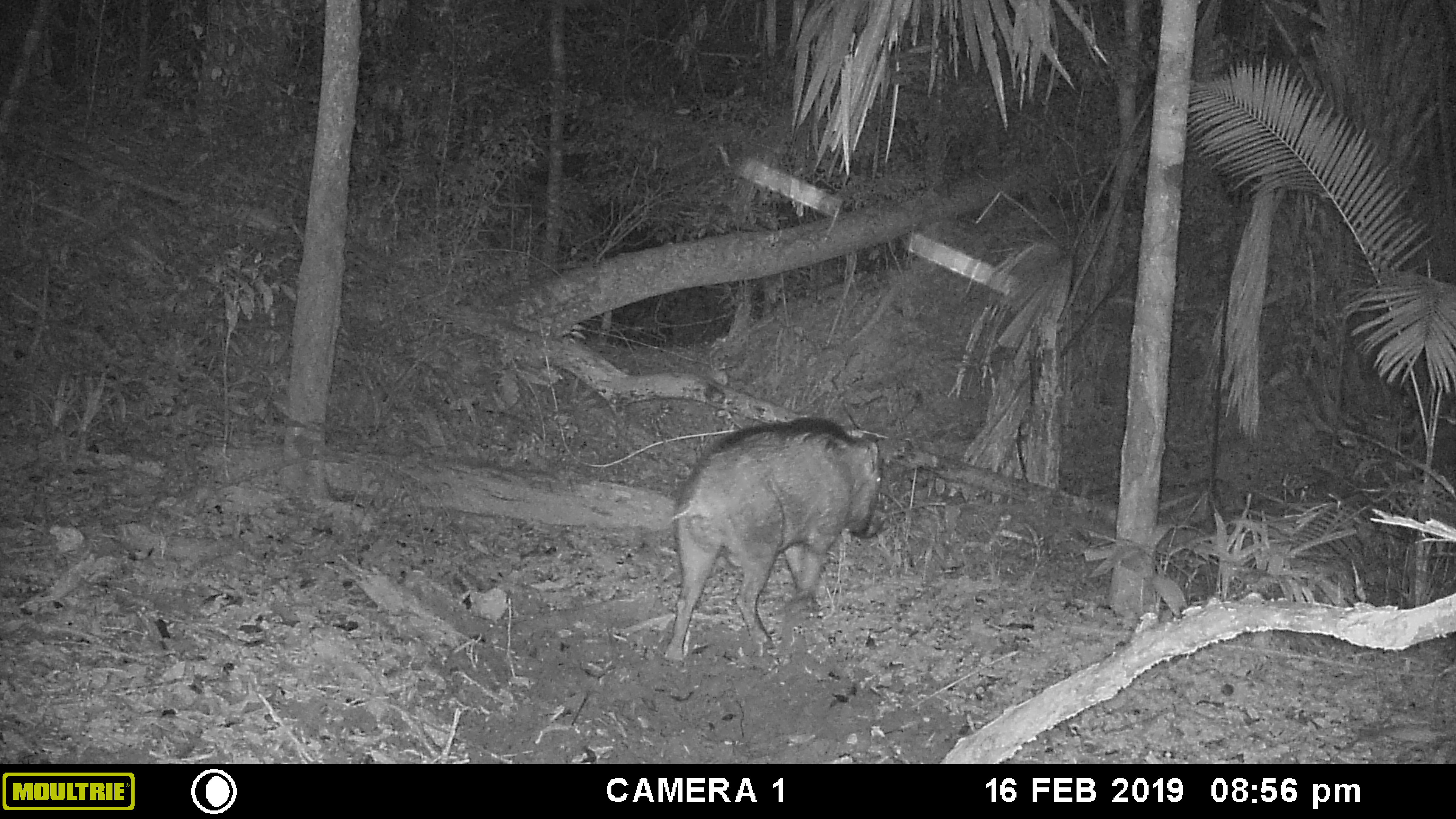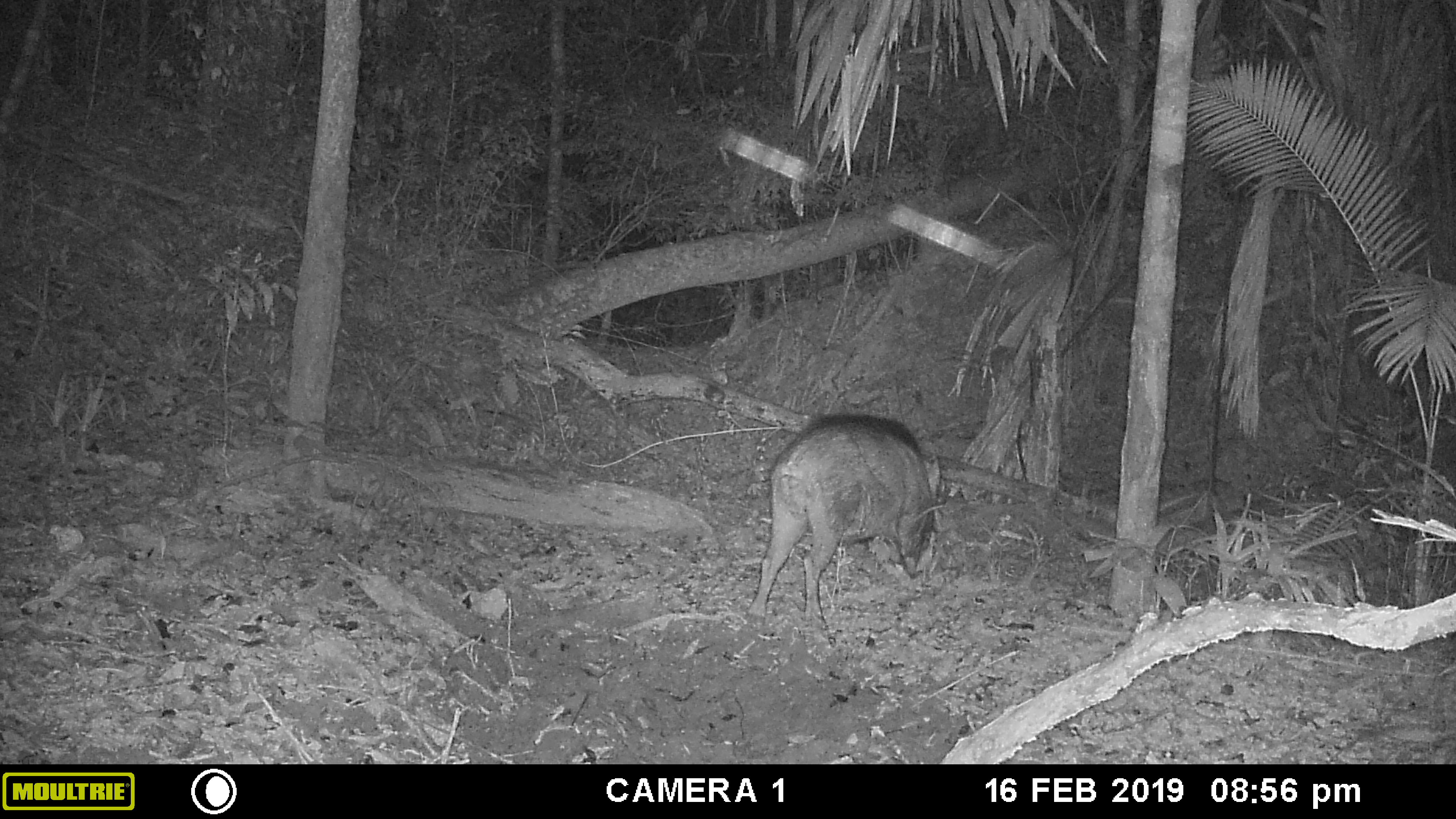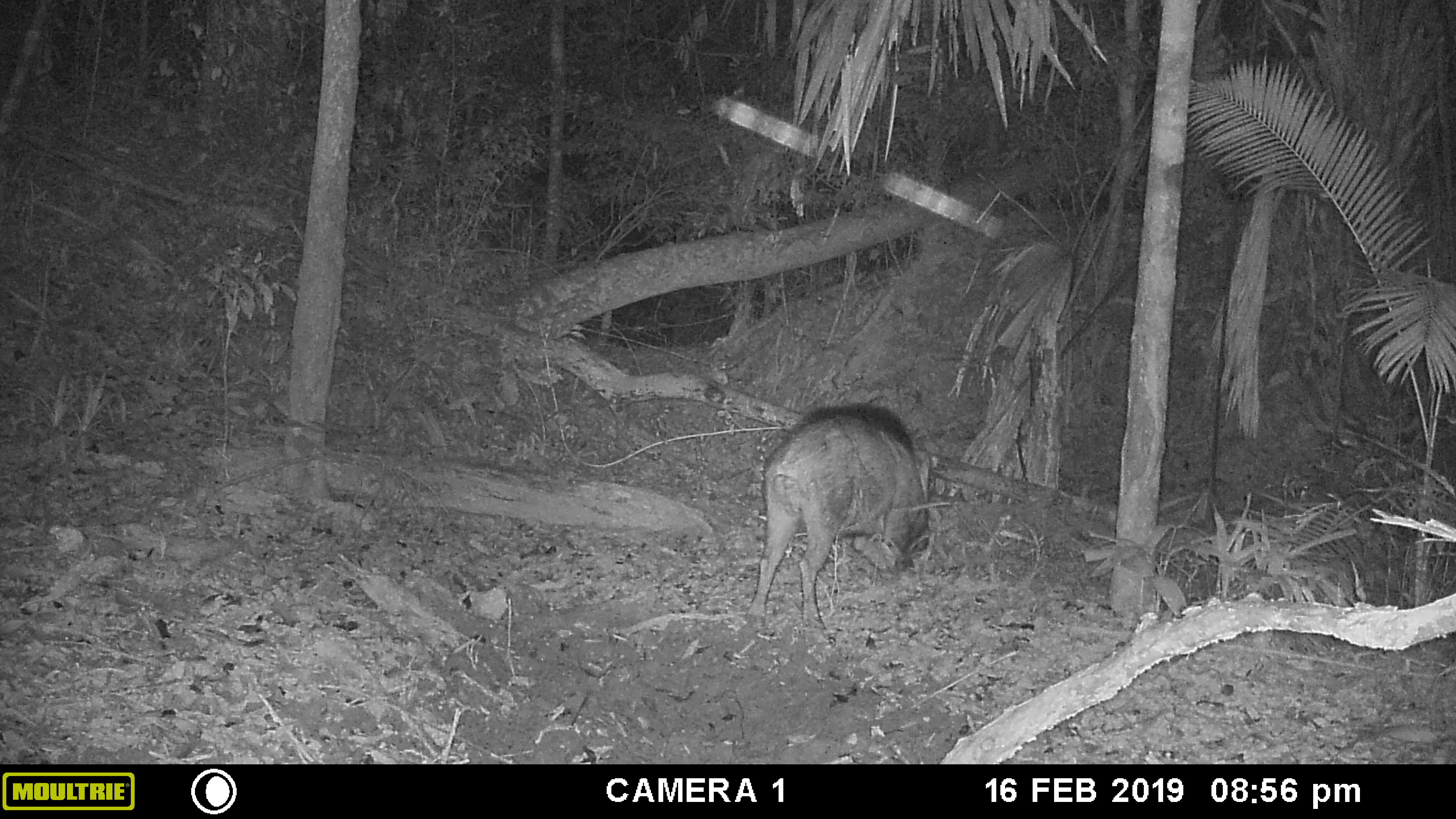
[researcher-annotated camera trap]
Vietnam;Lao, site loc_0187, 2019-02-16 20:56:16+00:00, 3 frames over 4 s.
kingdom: Animalia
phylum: Chordata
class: Mammalia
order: Artiodactyla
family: Suidae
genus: Sus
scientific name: Sus scrofa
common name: eurasian wild pig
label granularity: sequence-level